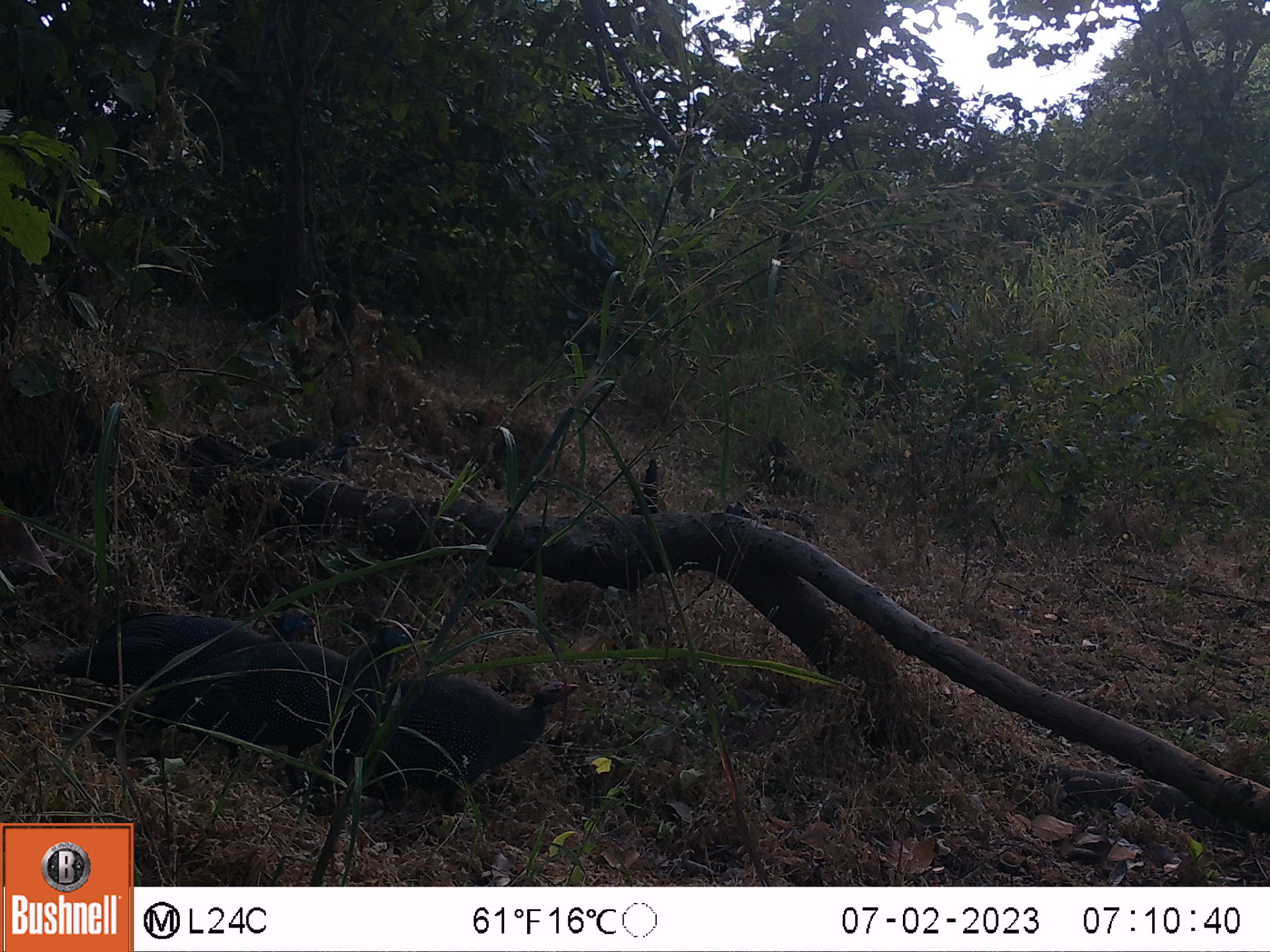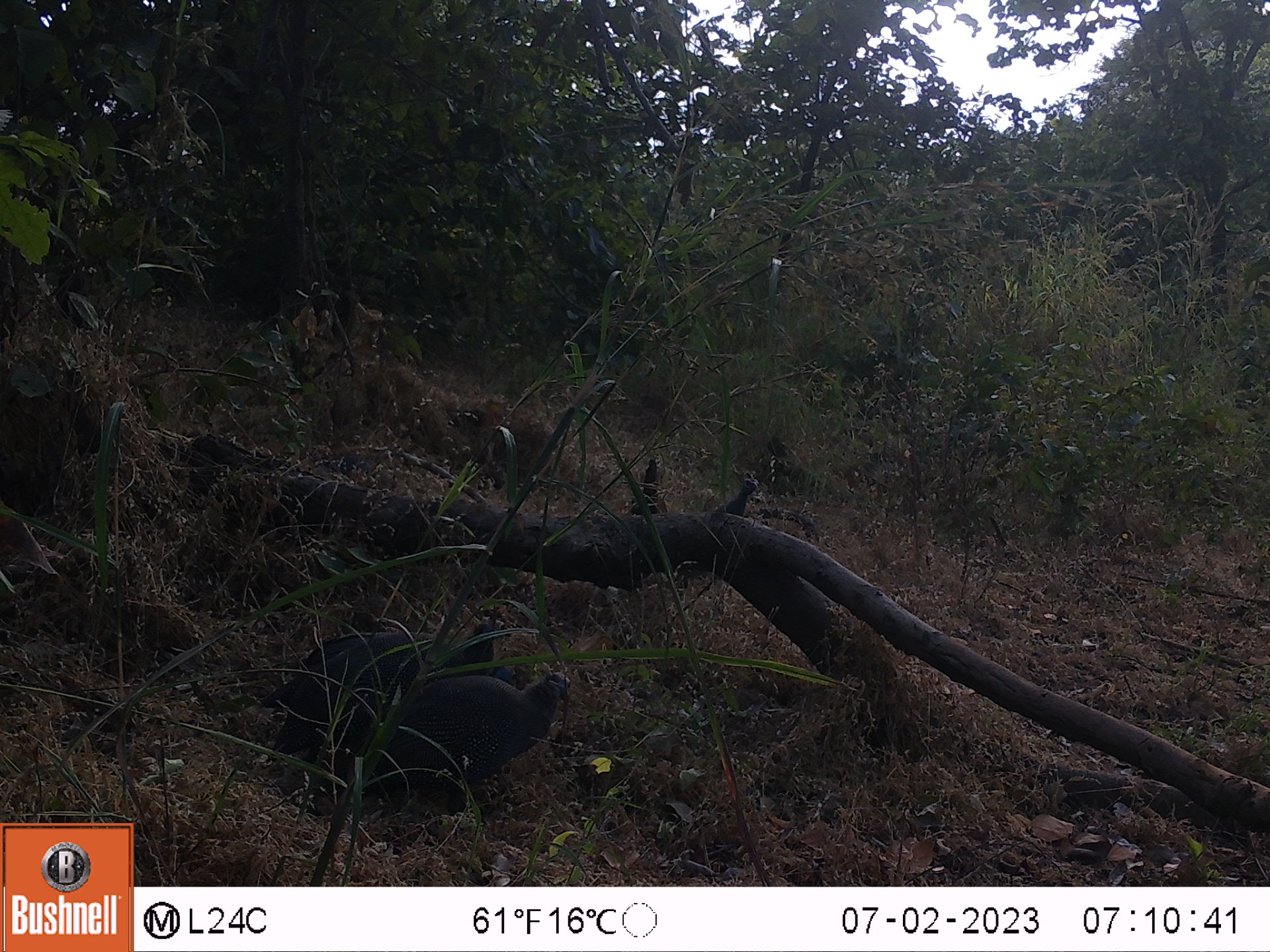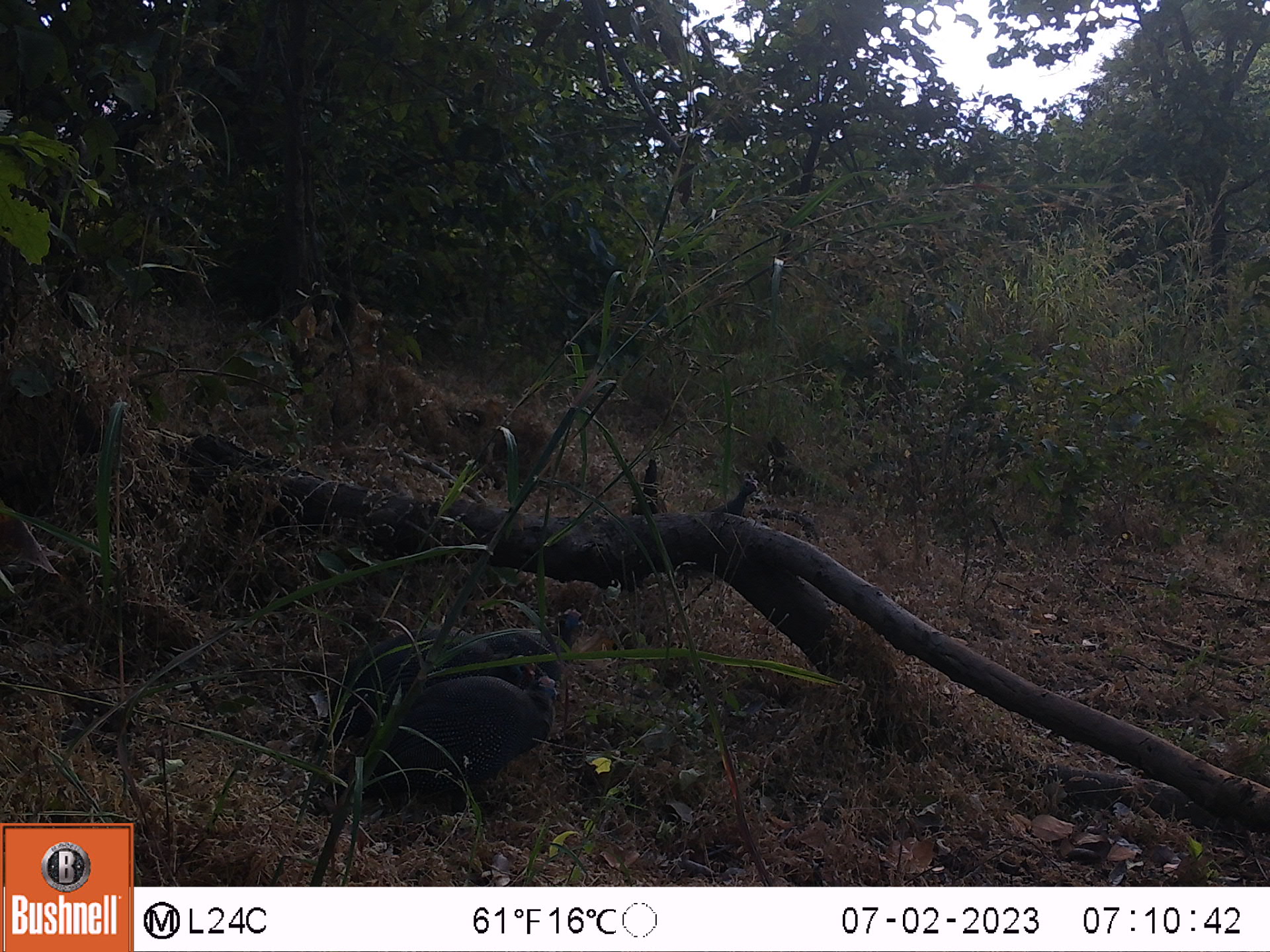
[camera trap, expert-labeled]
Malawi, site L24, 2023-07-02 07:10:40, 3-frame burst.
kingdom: Animalia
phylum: Chordata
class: Aves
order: Galliformes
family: Numididae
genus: Numida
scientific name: Numida meleagris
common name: helmeted guineafowl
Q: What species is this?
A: Helmeted guineafowl (Numida meleagris).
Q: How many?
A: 4.